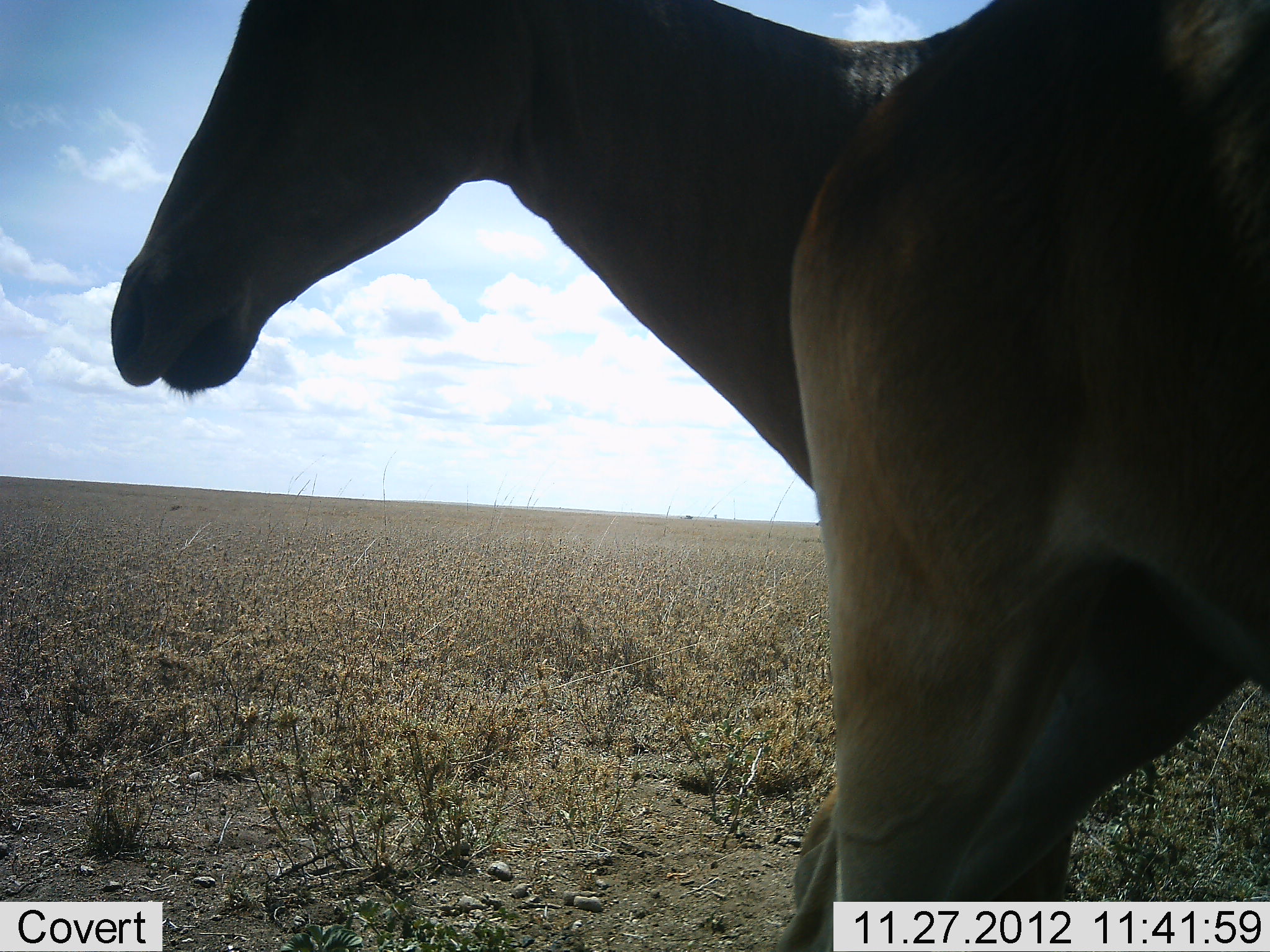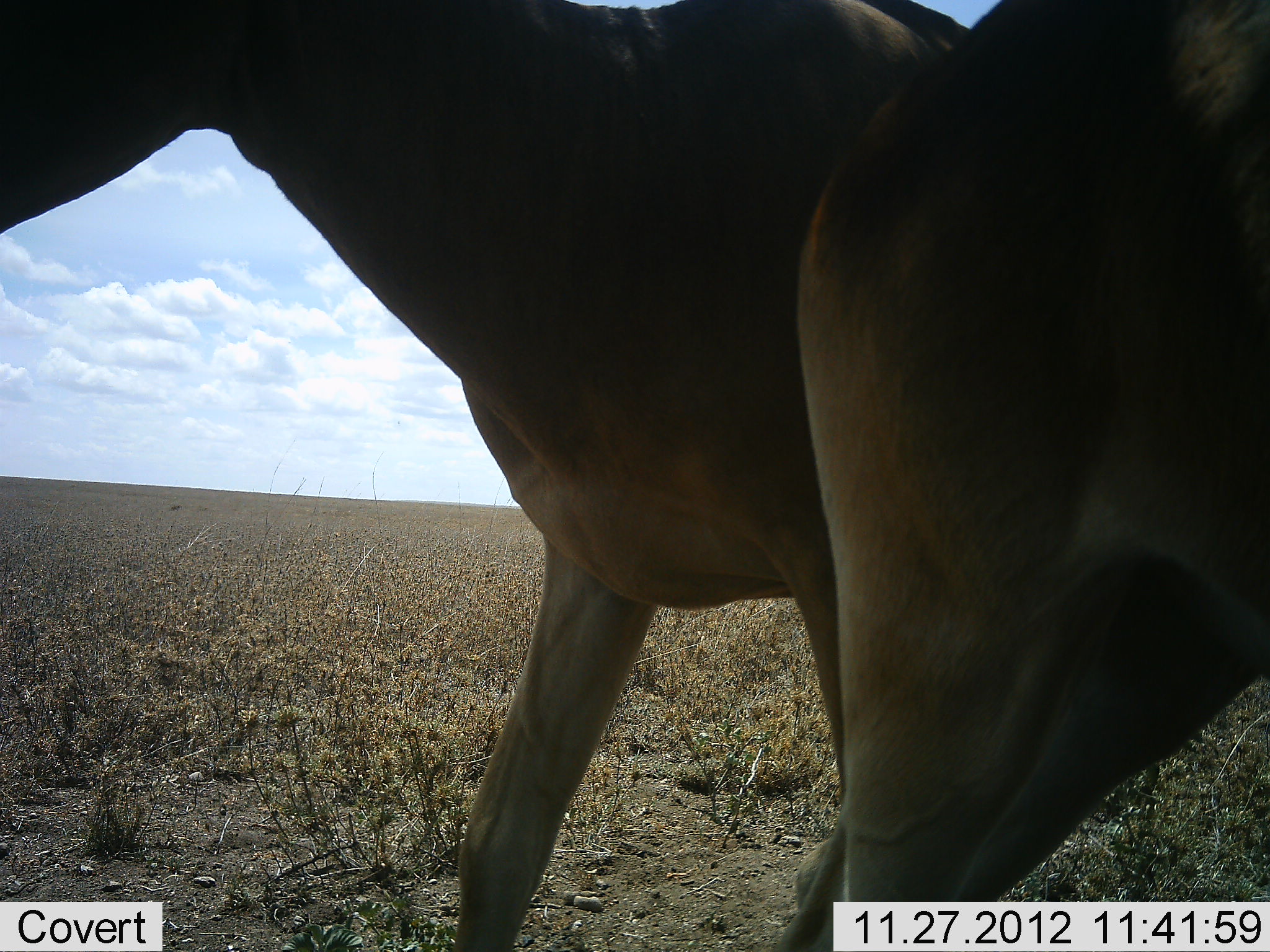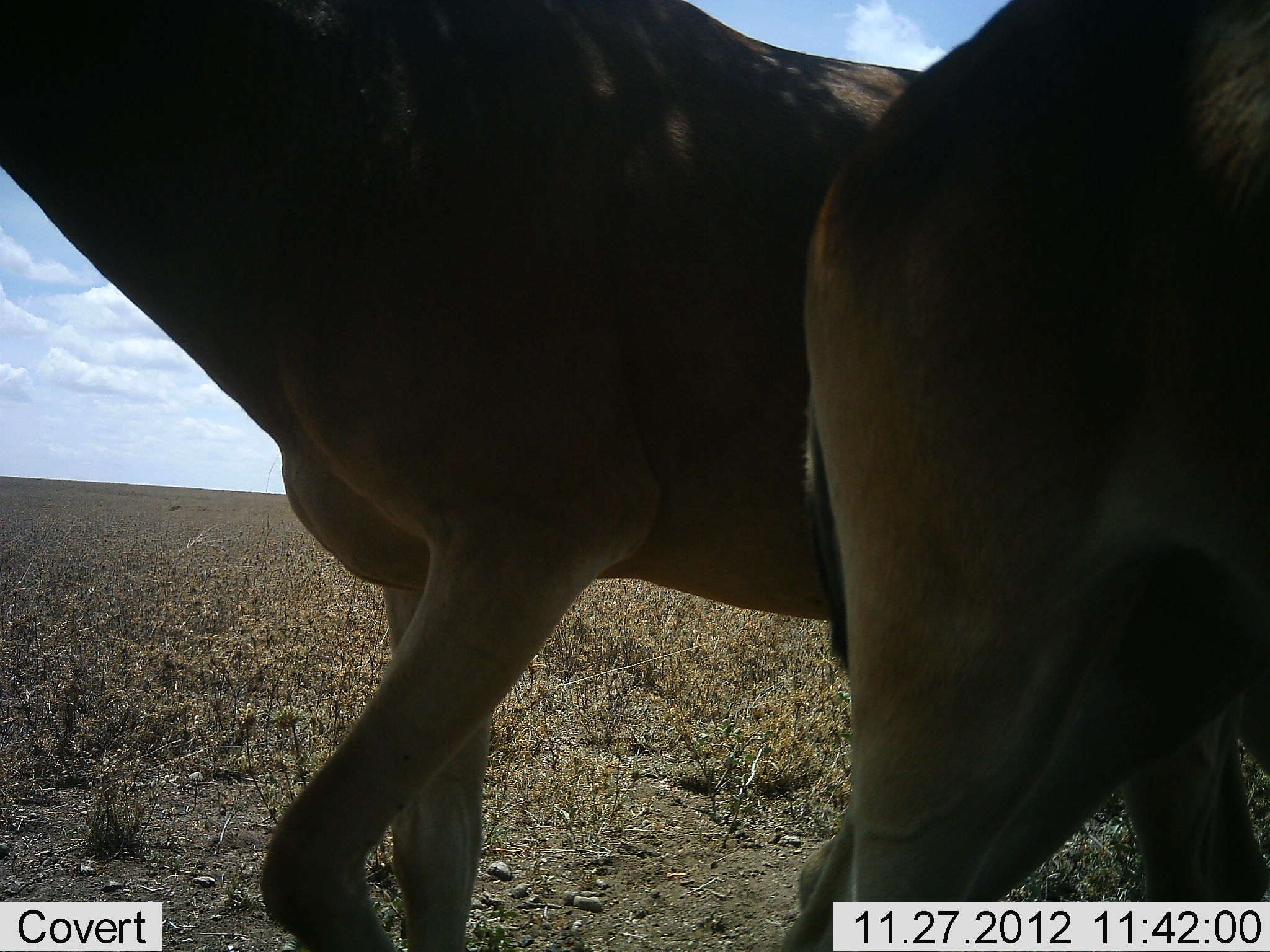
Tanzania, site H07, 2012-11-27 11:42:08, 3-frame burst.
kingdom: Animalia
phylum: Chordata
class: Mammalia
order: Artiodactyla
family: Bovidae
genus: Alcelaphus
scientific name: Alcelaphus buselaphus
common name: hartebeest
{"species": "hartebeest (Alcelaphus buselaphus)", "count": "2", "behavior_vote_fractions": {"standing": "60%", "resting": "0%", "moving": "50%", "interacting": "10%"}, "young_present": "0%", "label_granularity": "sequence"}